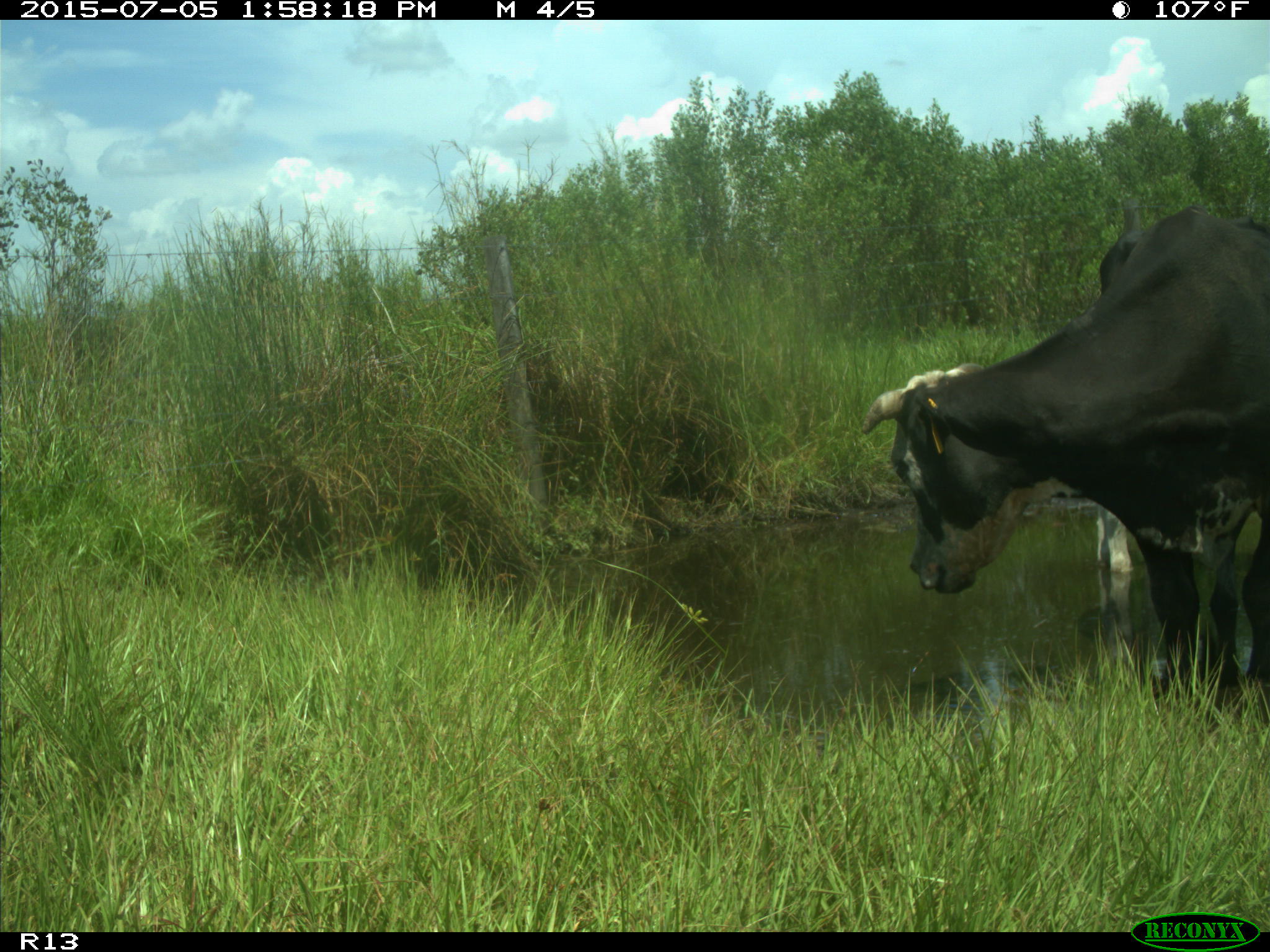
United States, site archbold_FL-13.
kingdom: Animalia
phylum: Chordata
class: Mammalia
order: Artiodactyla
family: Bovidae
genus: Bos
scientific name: Bos taurus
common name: domestic cow